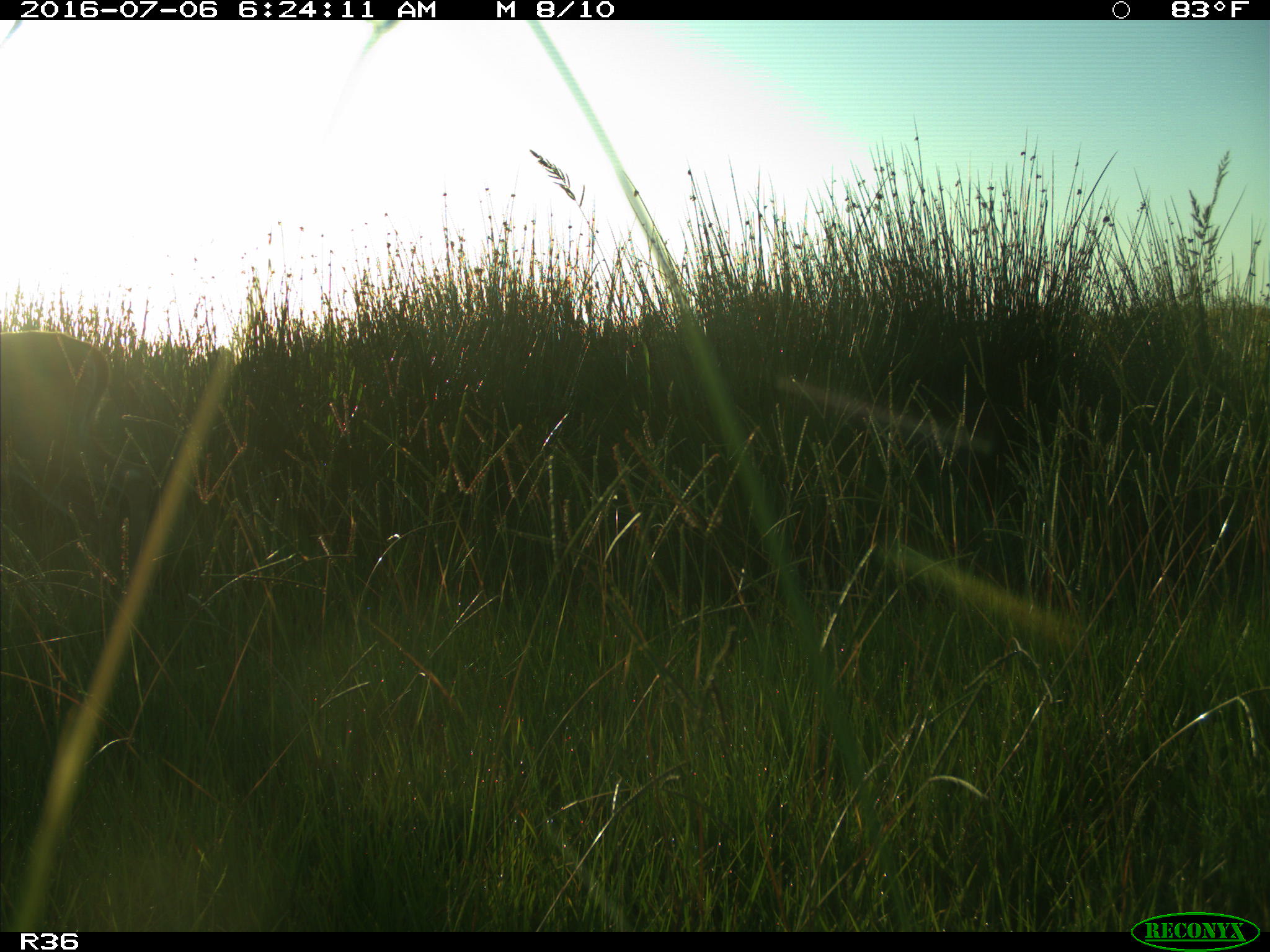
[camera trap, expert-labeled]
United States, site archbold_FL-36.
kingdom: Animalia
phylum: Chordata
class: Mammalia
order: Artiodactyla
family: Cervidae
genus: Odocoileus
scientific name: Odocoileus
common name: deer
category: unidentified deer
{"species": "unidentified deer (deer) (Odocoileus)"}